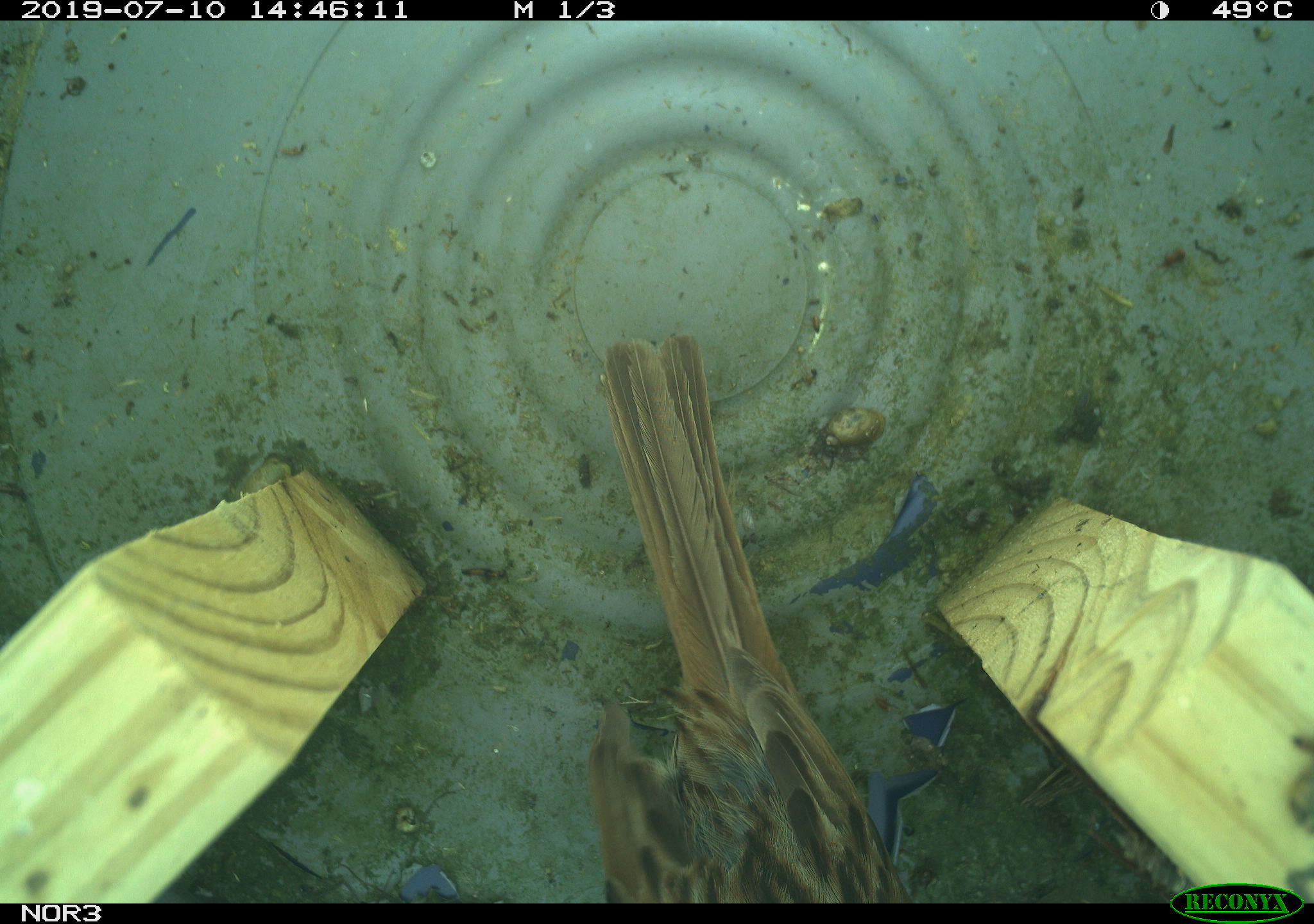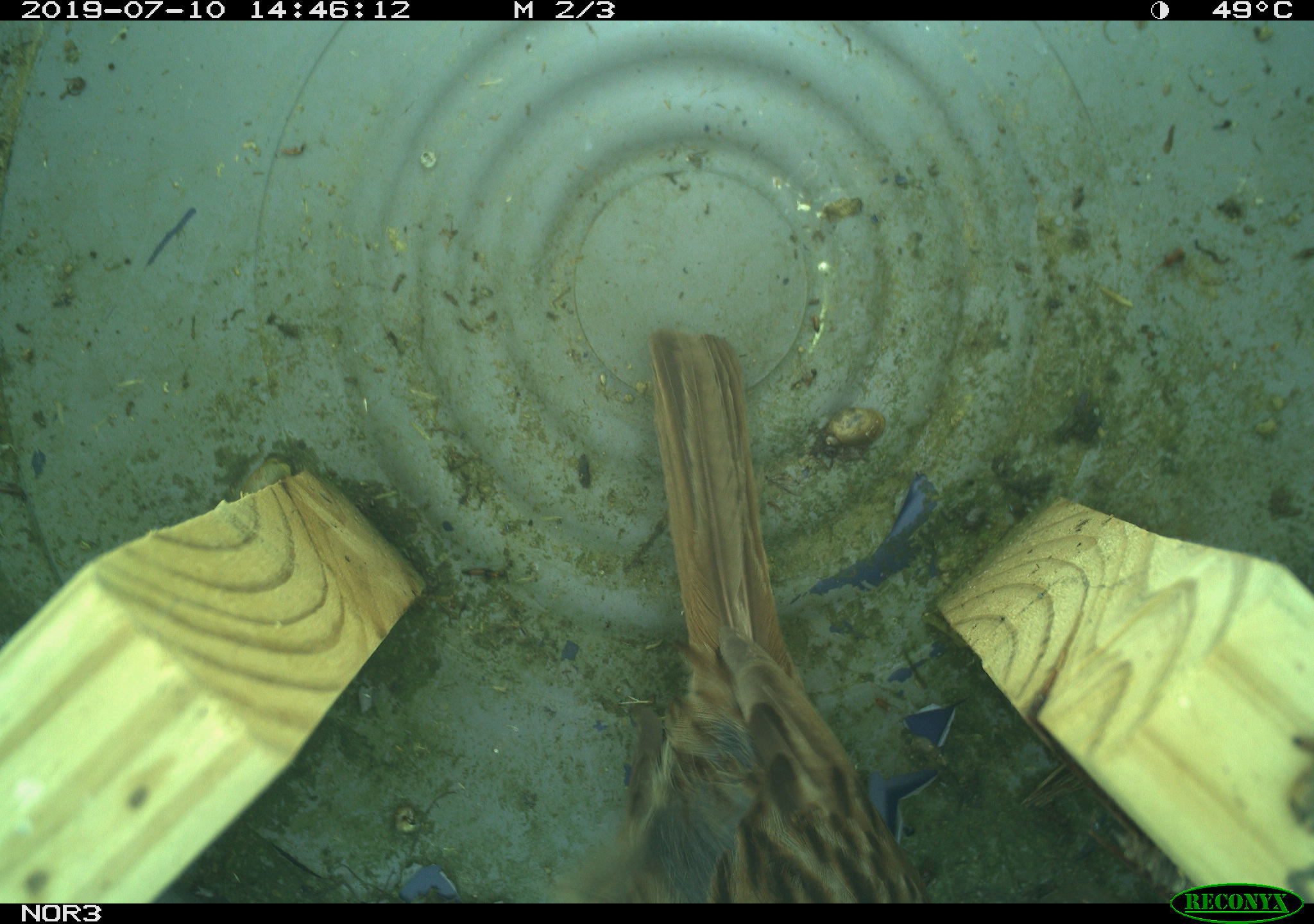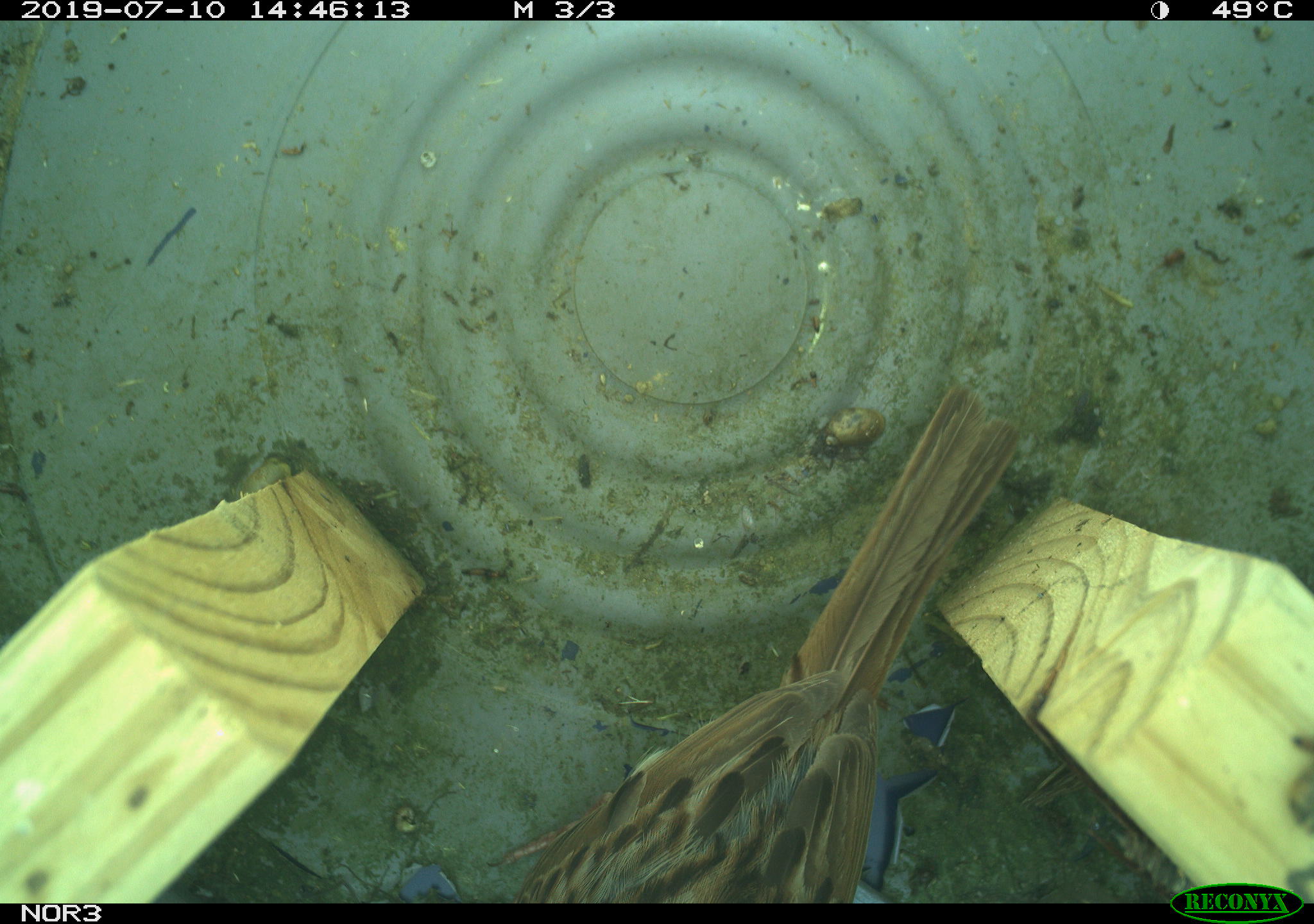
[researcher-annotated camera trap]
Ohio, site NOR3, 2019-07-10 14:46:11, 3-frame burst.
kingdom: Animalia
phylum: Chordata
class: Aves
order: Passeriformes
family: Passerellidae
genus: Melospiza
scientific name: Melospiza melodia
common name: song sparrow